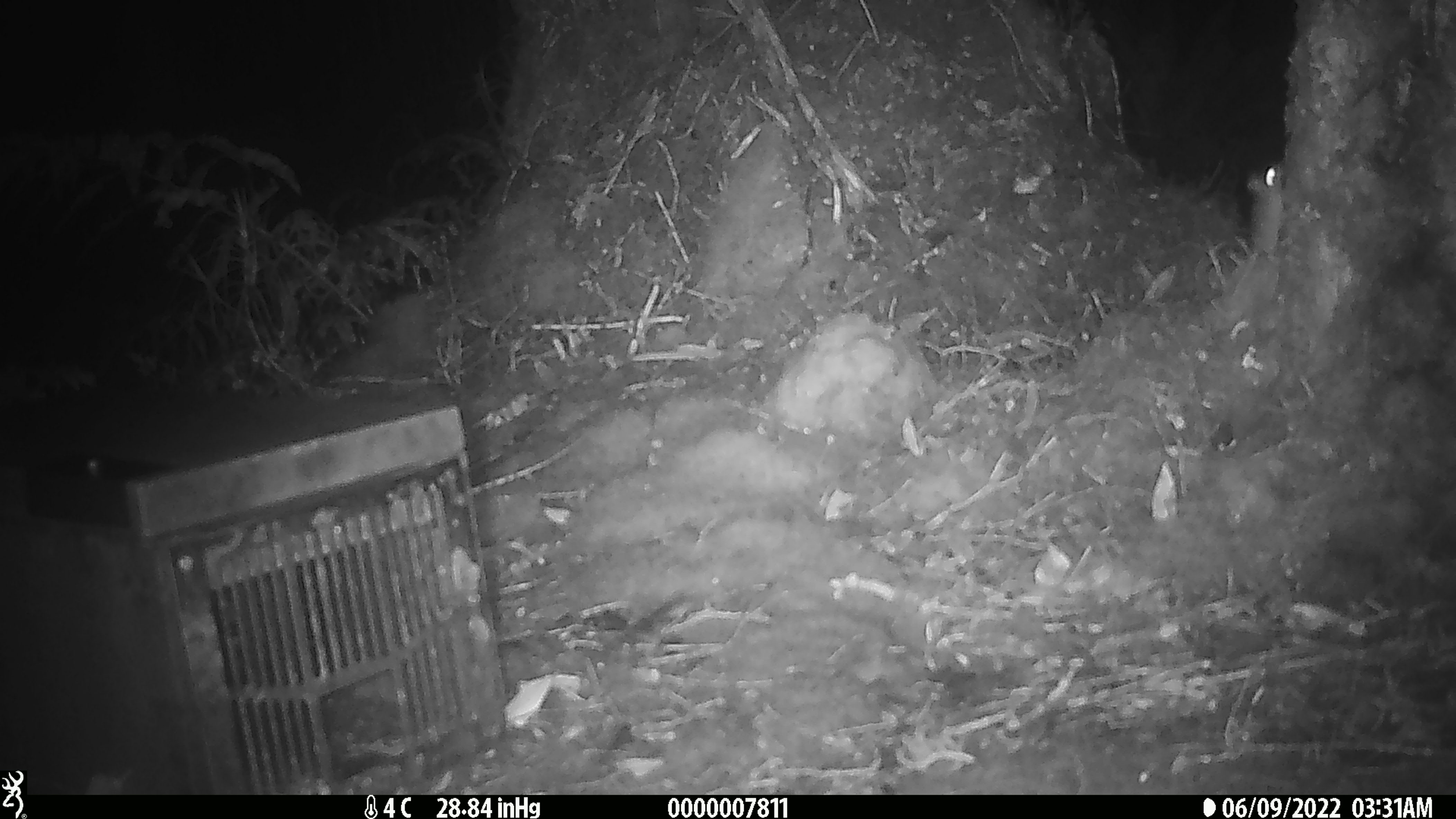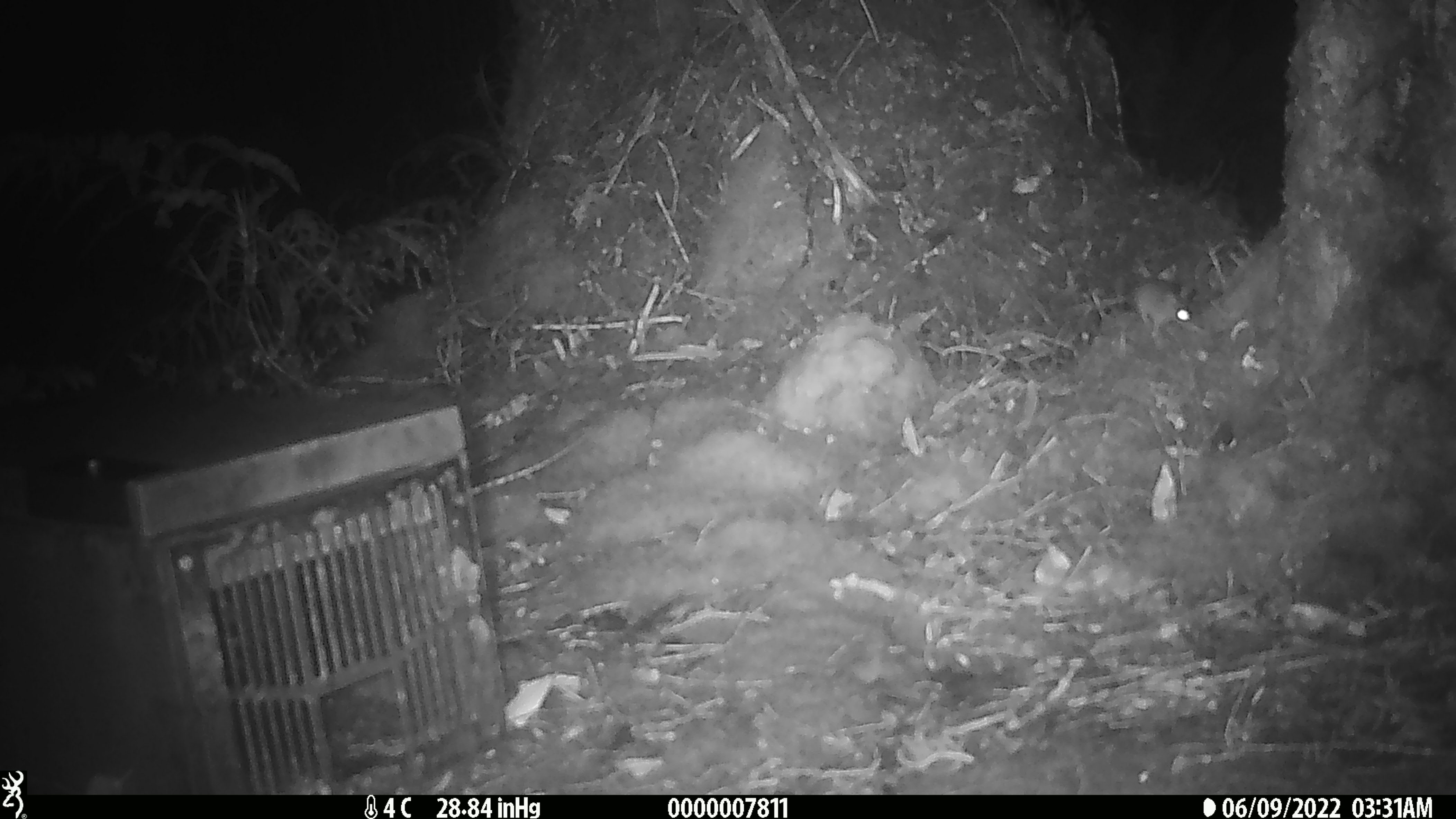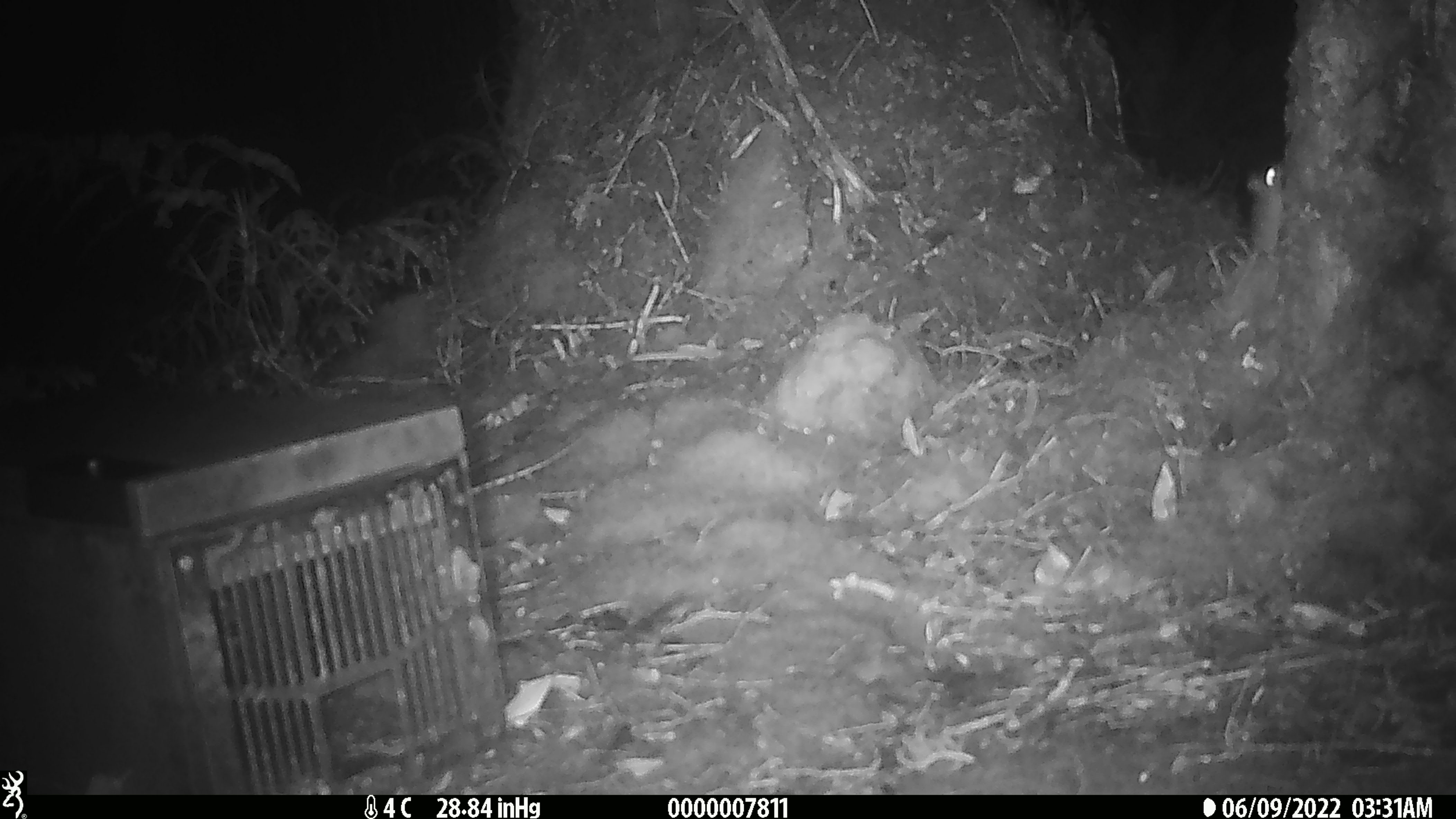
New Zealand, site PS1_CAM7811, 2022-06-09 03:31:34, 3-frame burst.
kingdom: Animalia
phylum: Chordata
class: Mammalia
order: Rodentia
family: Muridae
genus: Mus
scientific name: Mus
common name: mouse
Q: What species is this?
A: Mouse (Mus).